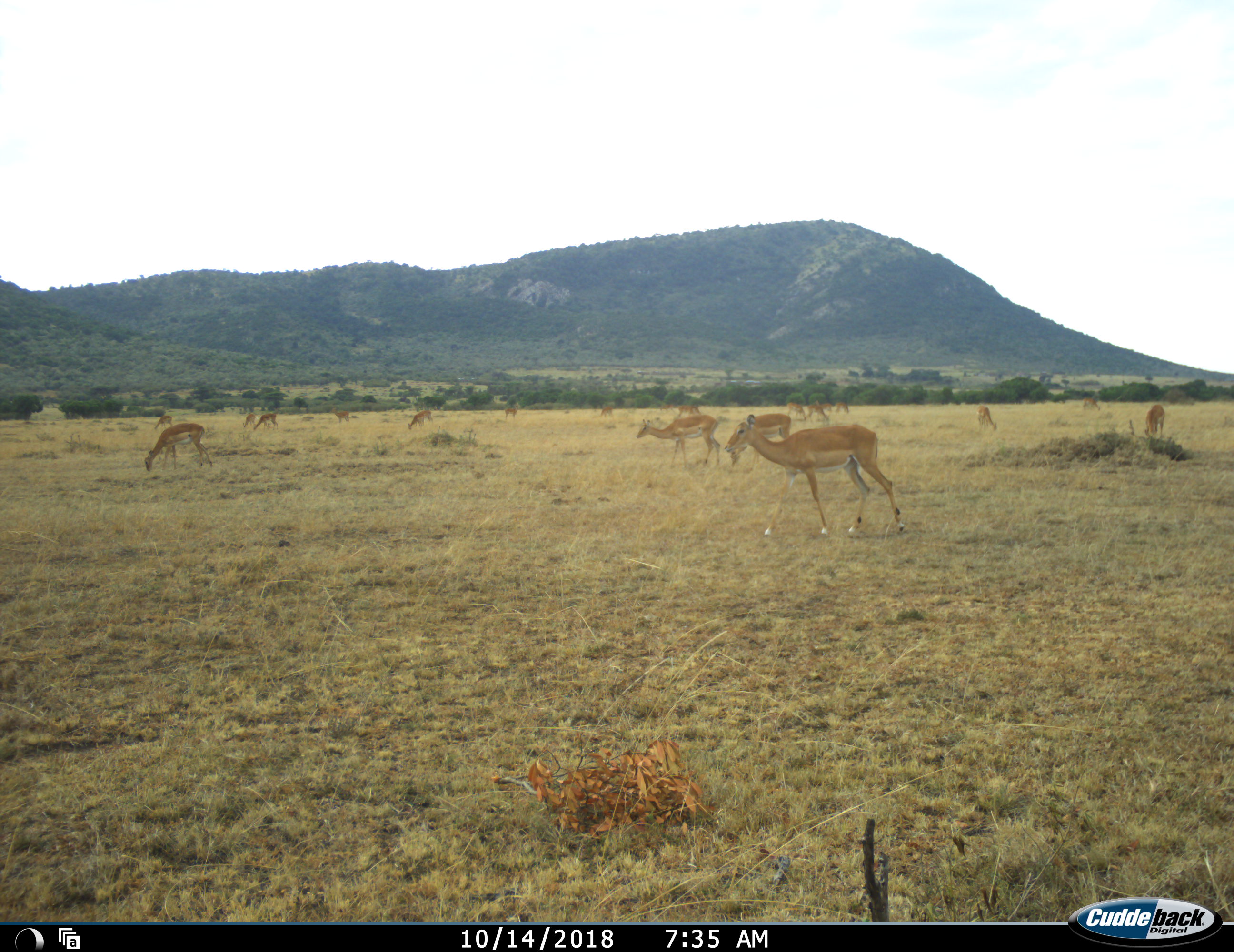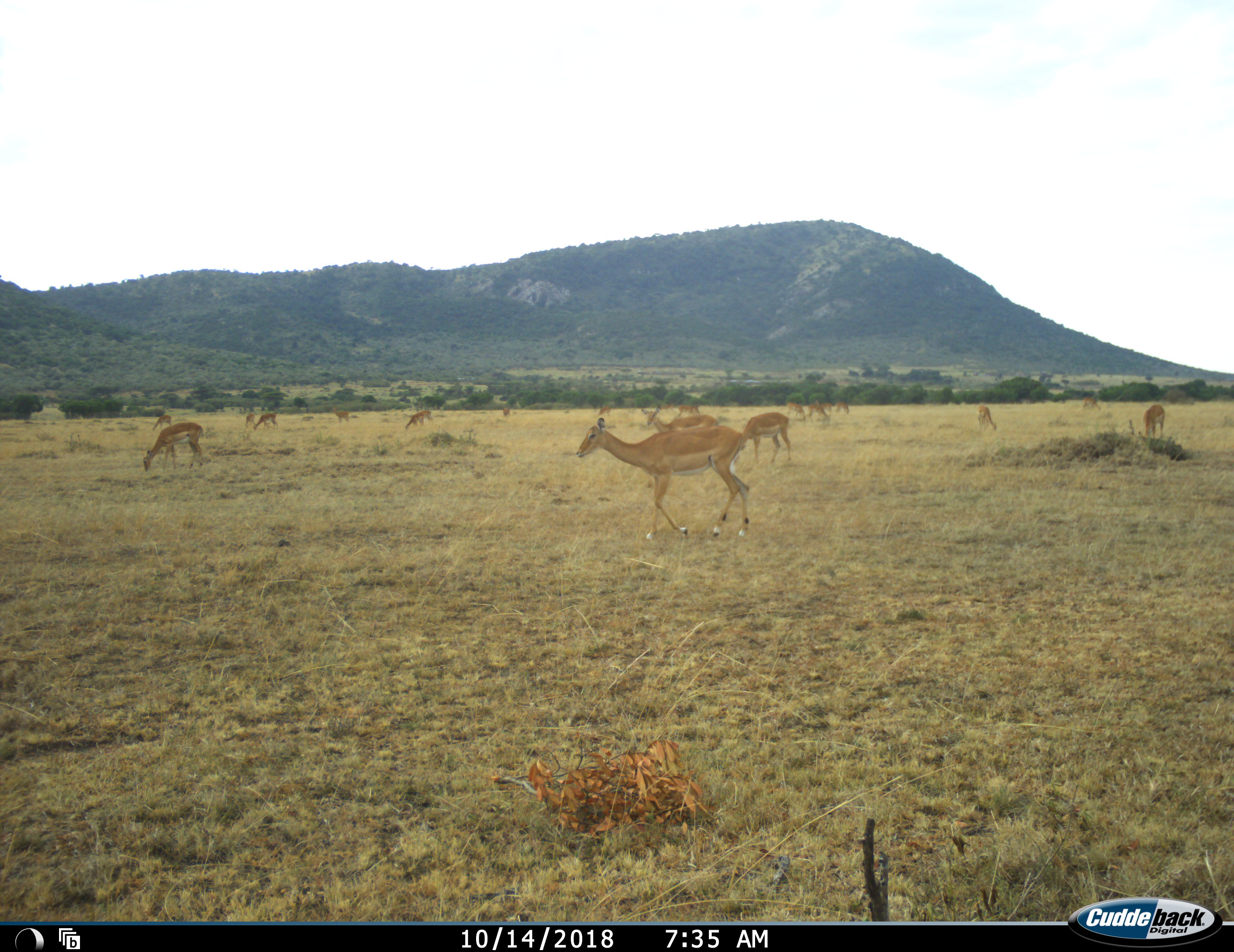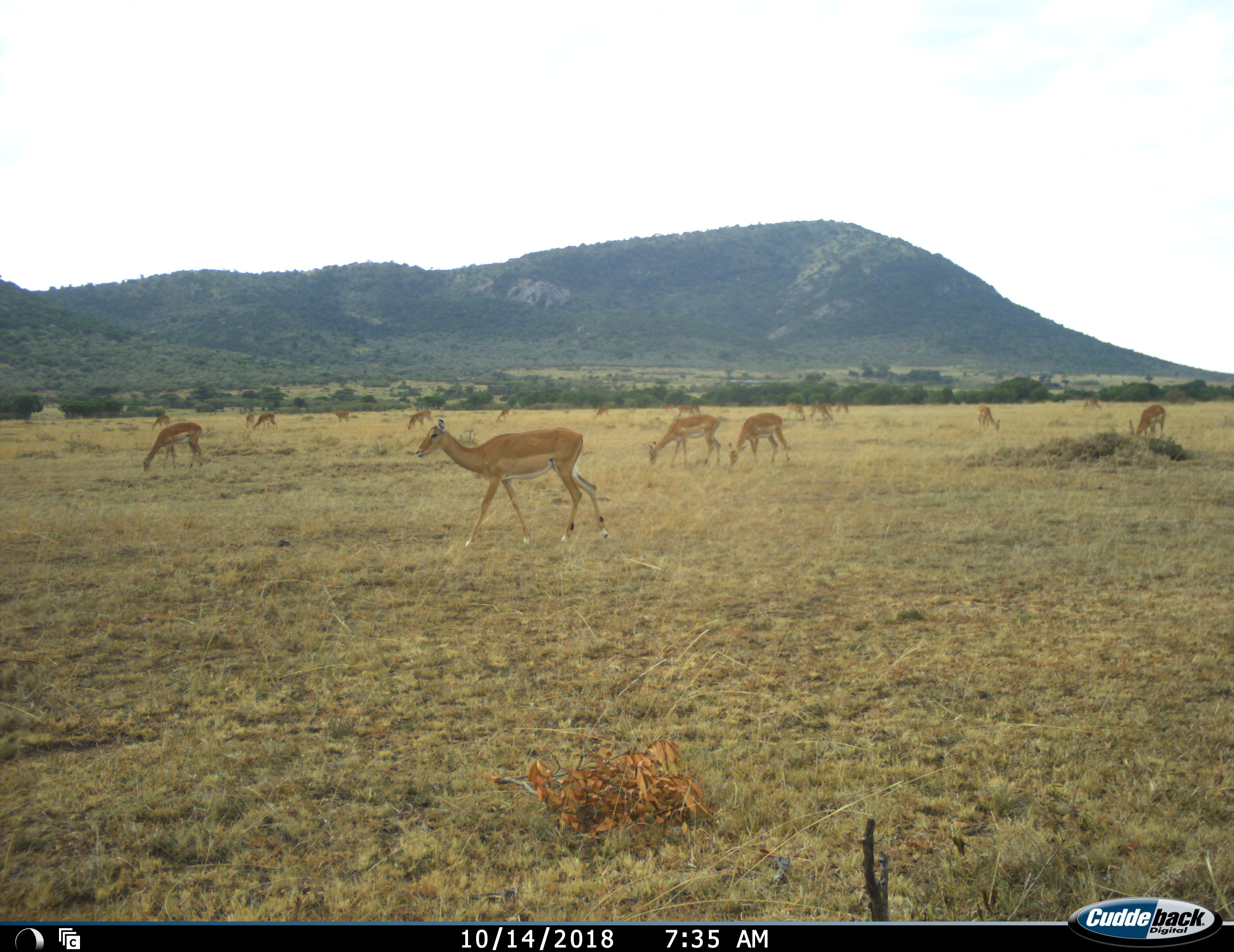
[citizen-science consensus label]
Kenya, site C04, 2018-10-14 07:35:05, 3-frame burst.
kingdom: Animalia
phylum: Chordata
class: Mammalia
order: Artiodactyla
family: Bovidae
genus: Aepyceros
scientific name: Aepyceros melampus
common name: impala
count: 11-50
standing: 80%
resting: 0%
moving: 80%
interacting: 0%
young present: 0%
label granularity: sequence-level